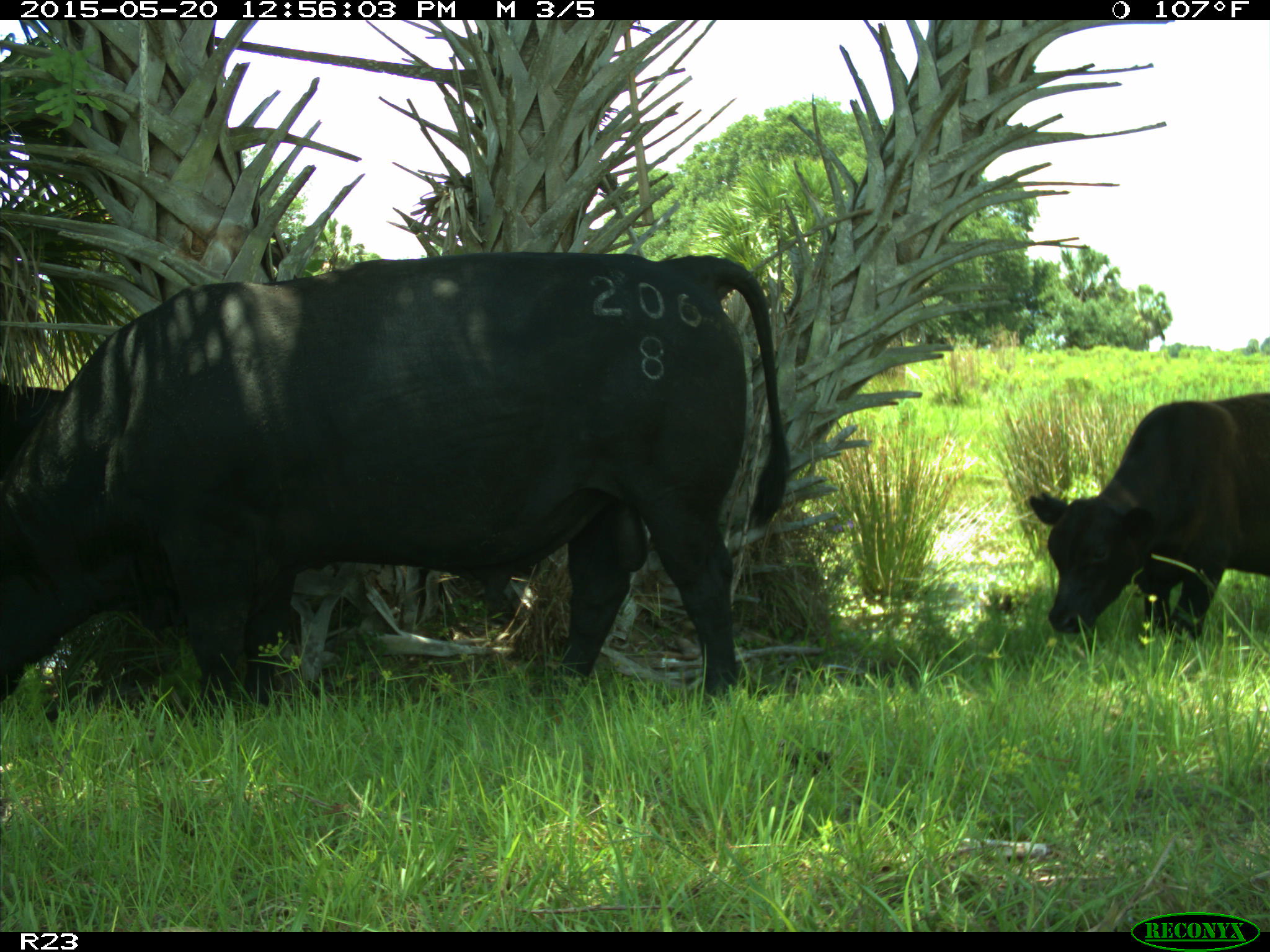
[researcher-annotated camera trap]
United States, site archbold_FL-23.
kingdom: Animalia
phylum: Chordata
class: Mammalia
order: Artiodactyla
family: Bovidae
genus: Bos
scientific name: Bos taurus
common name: domestic cow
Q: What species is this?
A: Bos taurus (domestic cow).